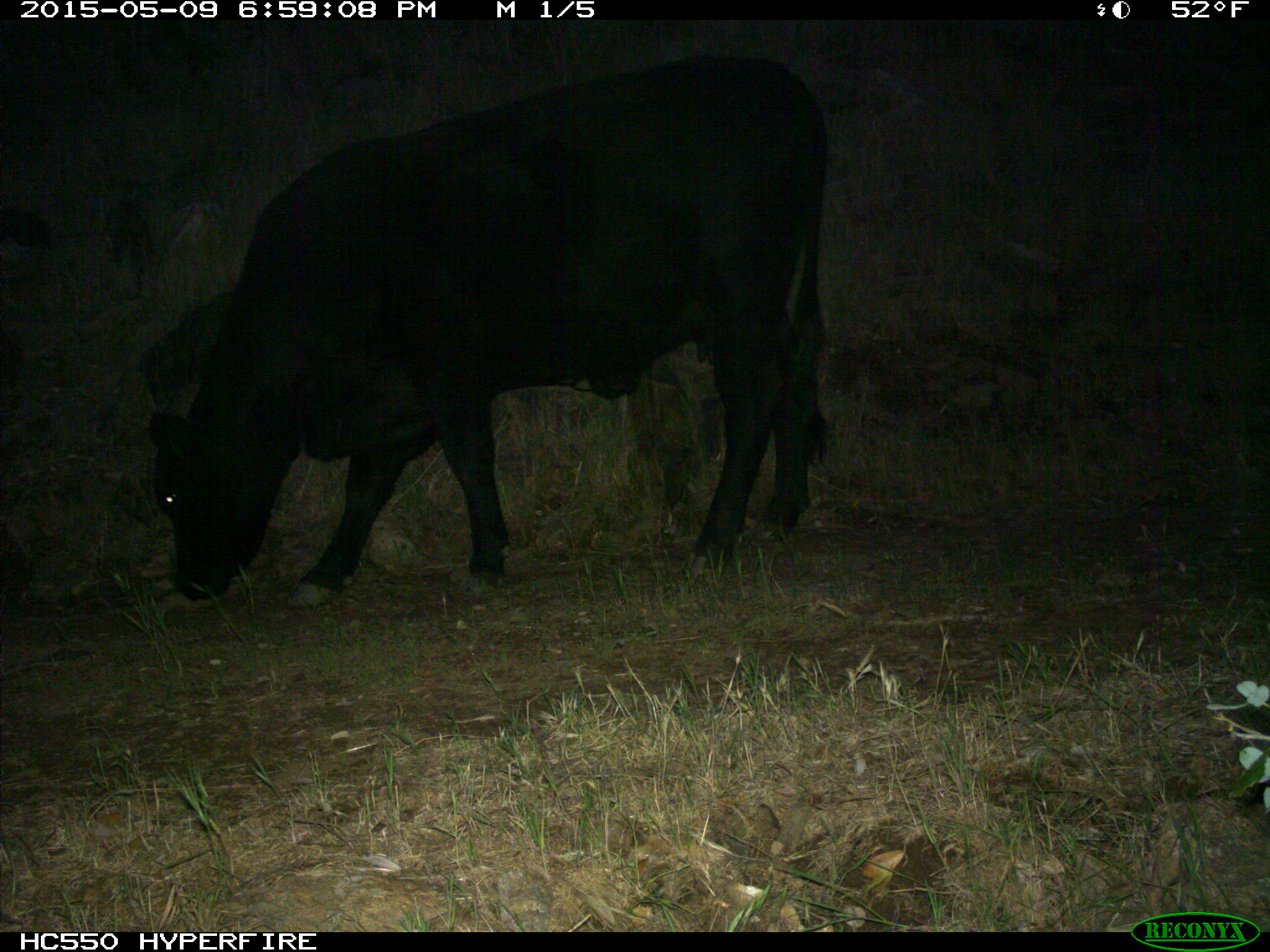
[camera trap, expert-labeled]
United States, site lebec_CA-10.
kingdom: Animalia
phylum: Chordata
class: Mammalia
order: Artiodactyla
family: Bovidae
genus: Bos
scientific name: Bos taurus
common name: domestic cow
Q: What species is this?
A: Bos taurus (domestic cow).